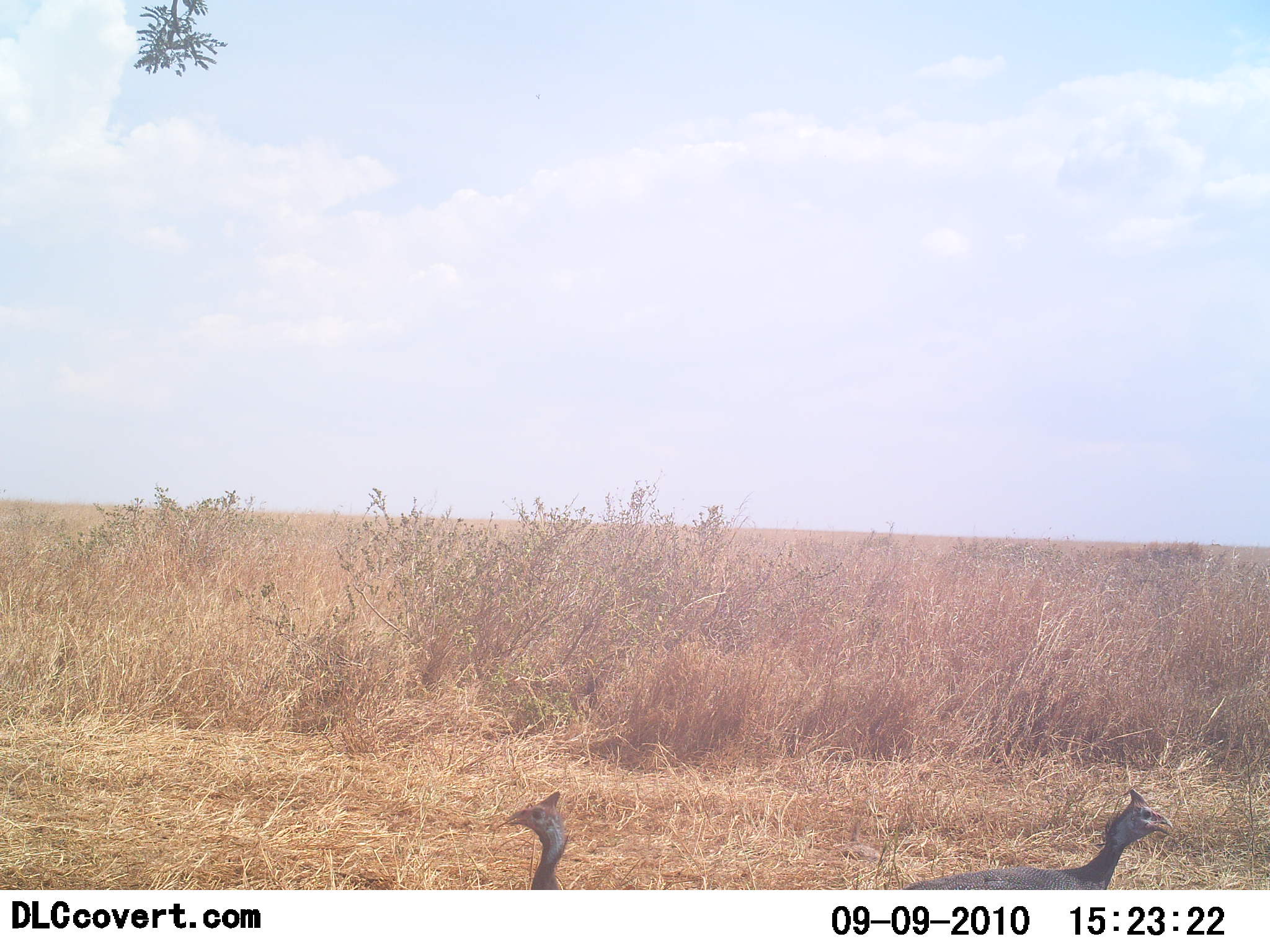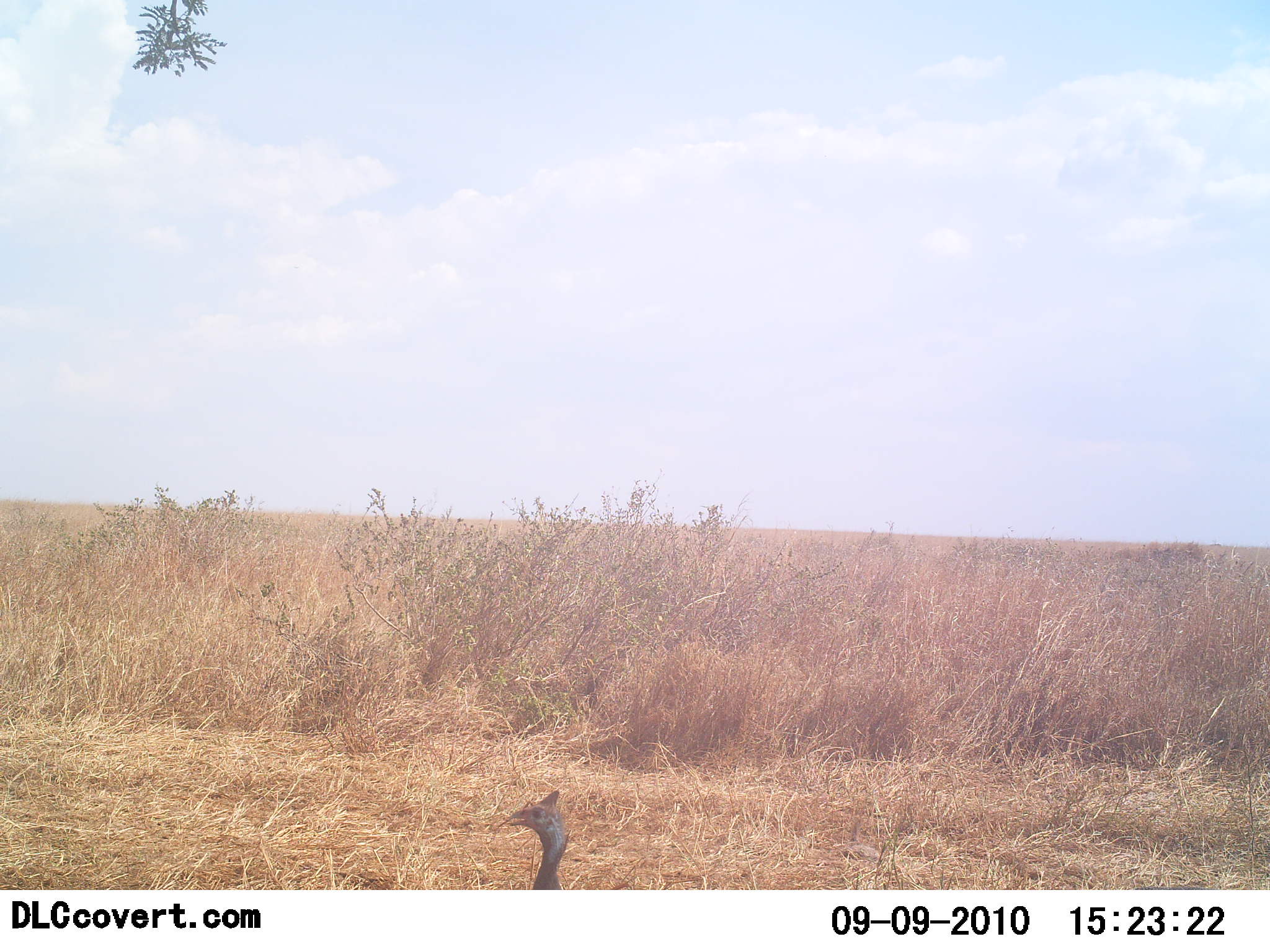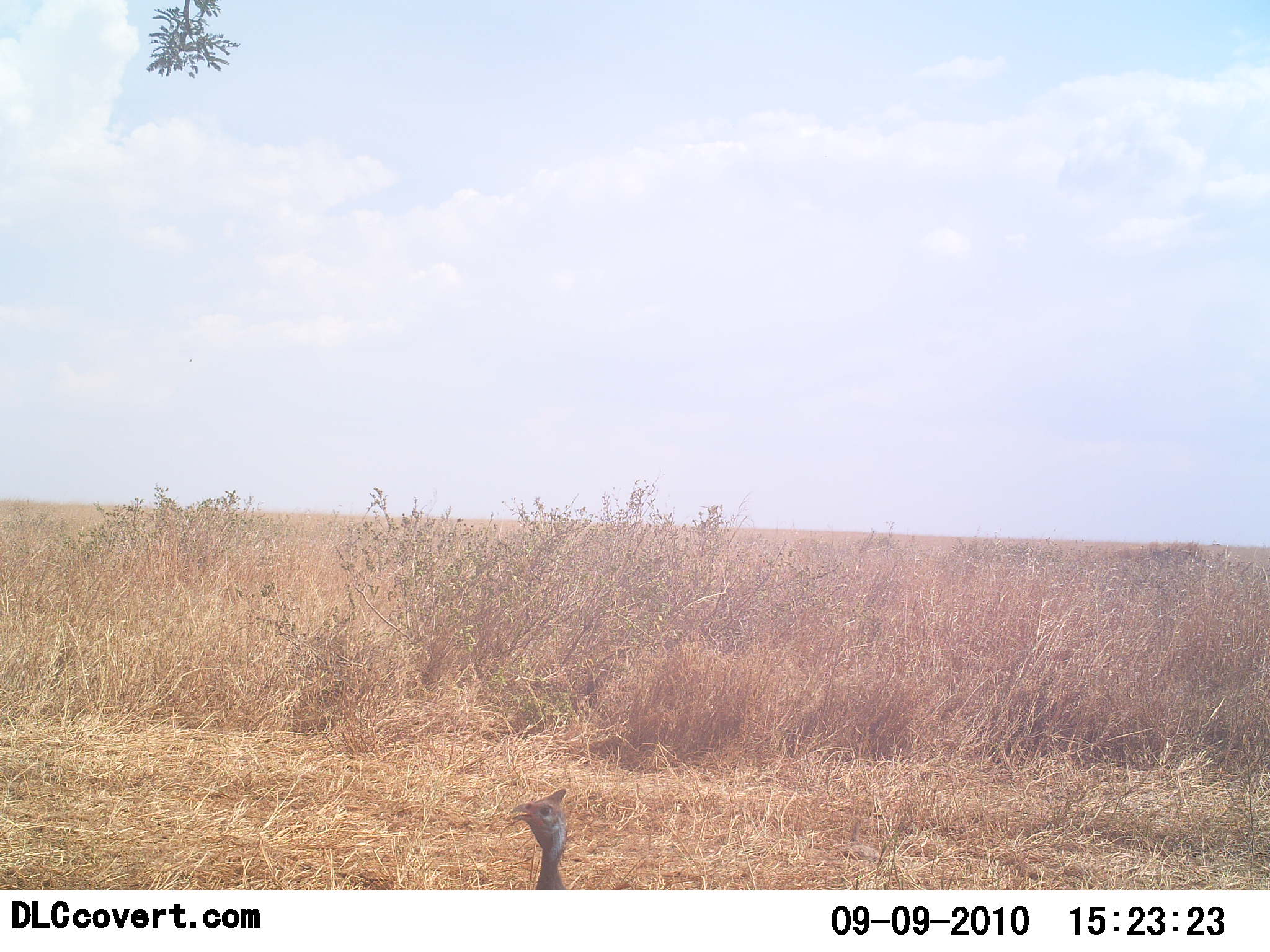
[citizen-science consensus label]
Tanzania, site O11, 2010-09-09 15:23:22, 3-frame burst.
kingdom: Animalia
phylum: Chordata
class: Aves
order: Galliformes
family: Numididae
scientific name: Numididae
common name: guinea fowl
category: guineafowl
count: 2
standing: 80%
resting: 10%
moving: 50%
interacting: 0%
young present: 0%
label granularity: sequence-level